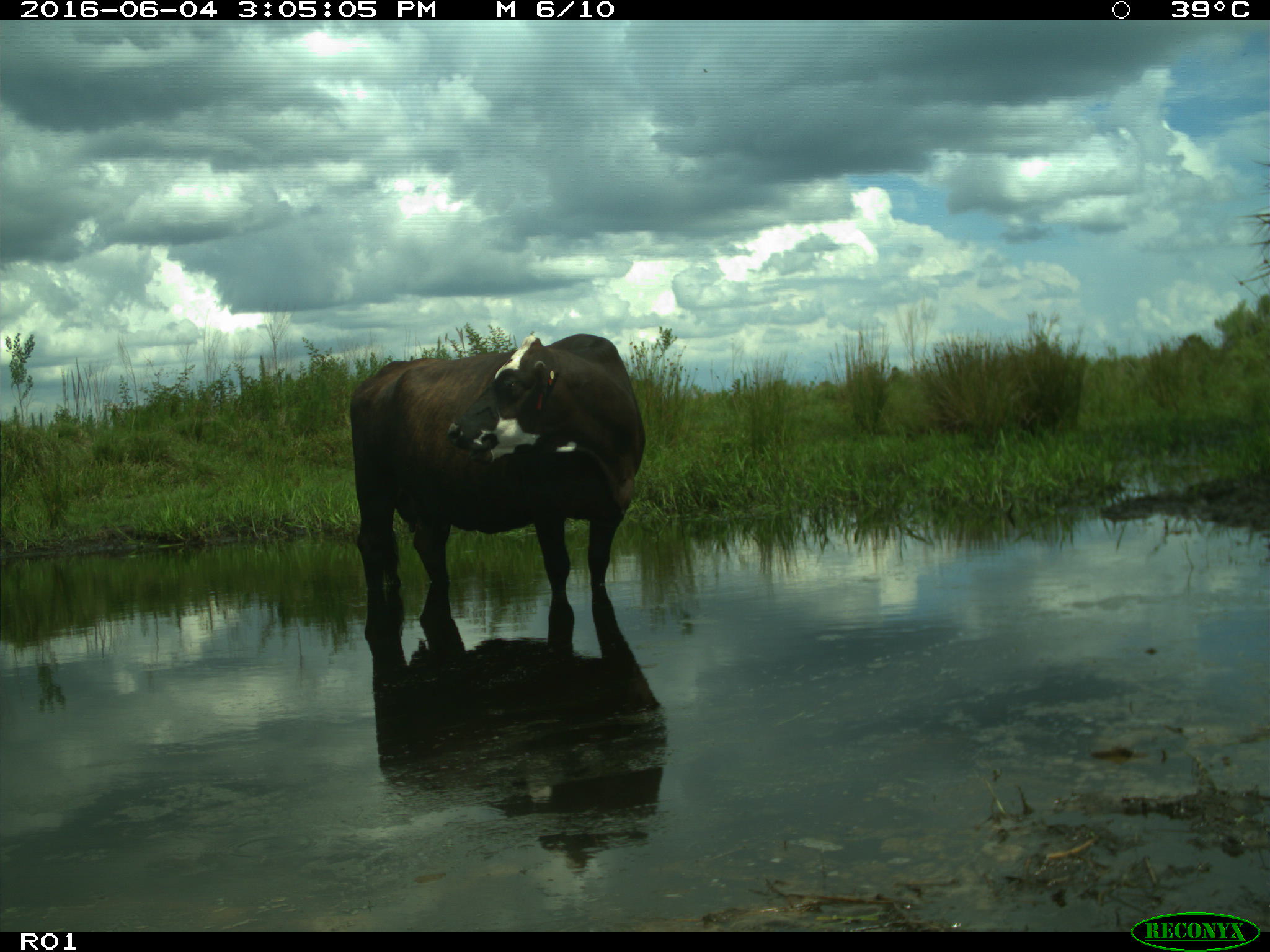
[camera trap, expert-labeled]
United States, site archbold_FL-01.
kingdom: Animalia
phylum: Chordata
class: Mammalia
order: Artiodactyla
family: Bovidae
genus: Bos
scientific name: Bos taurus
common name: domestic cow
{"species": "Bos taurus (domestic cow)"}